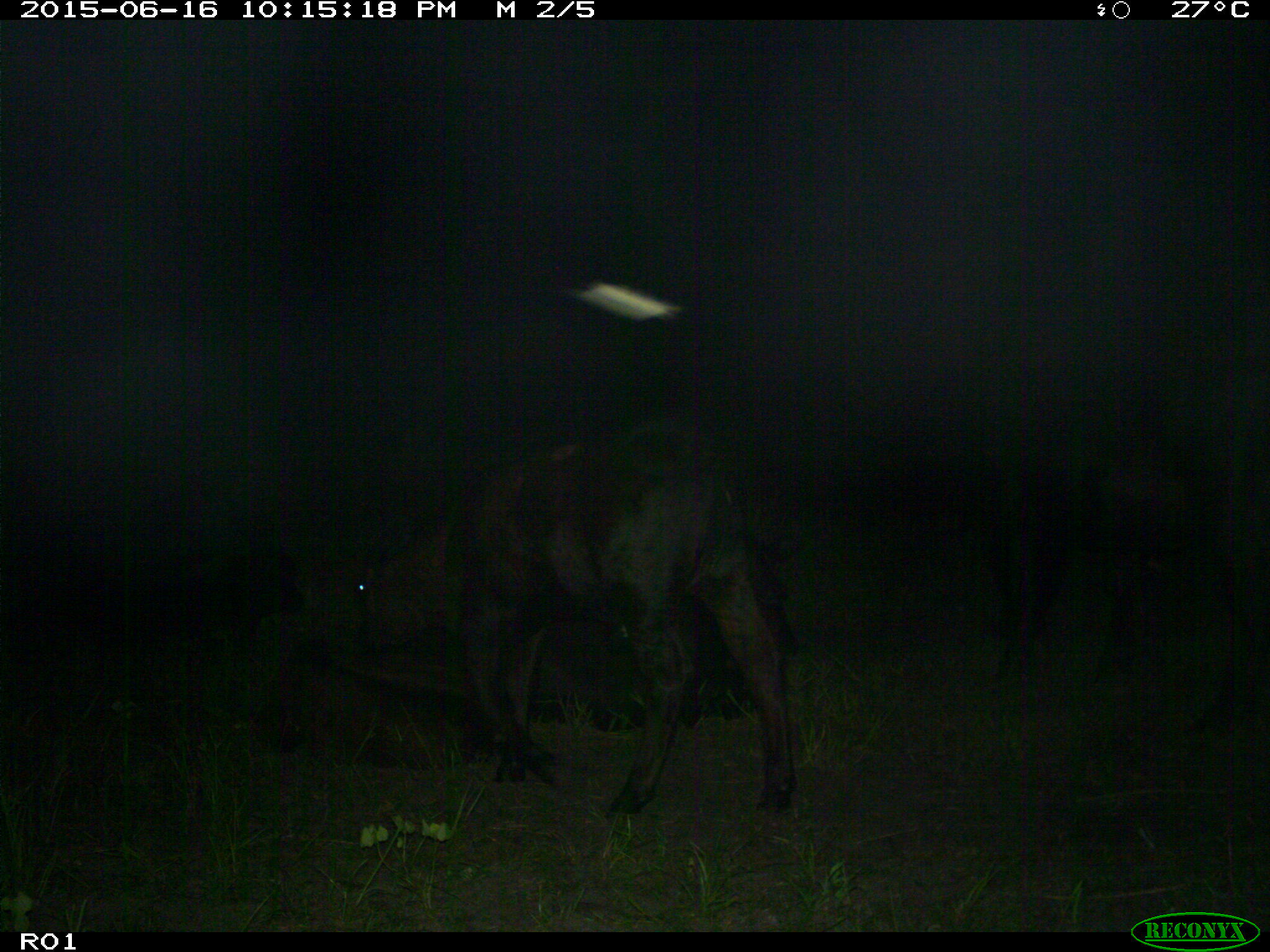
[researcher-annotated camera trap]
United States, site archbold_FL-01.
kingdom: Animalia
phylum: Chordata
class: Mammalia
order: Artiodactyla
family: Bovidae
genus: Bos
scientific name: Bos taurus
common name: domestic cow